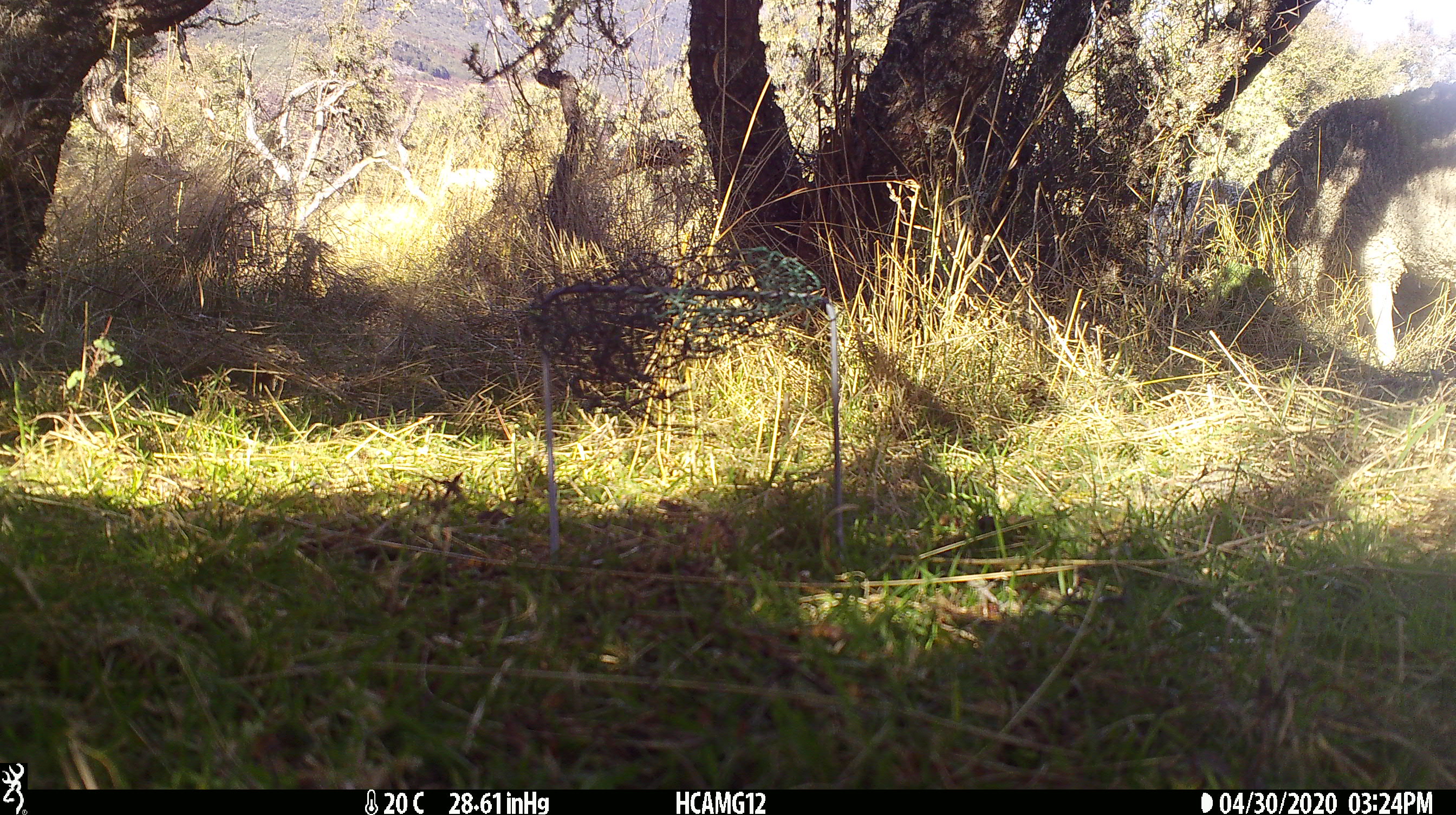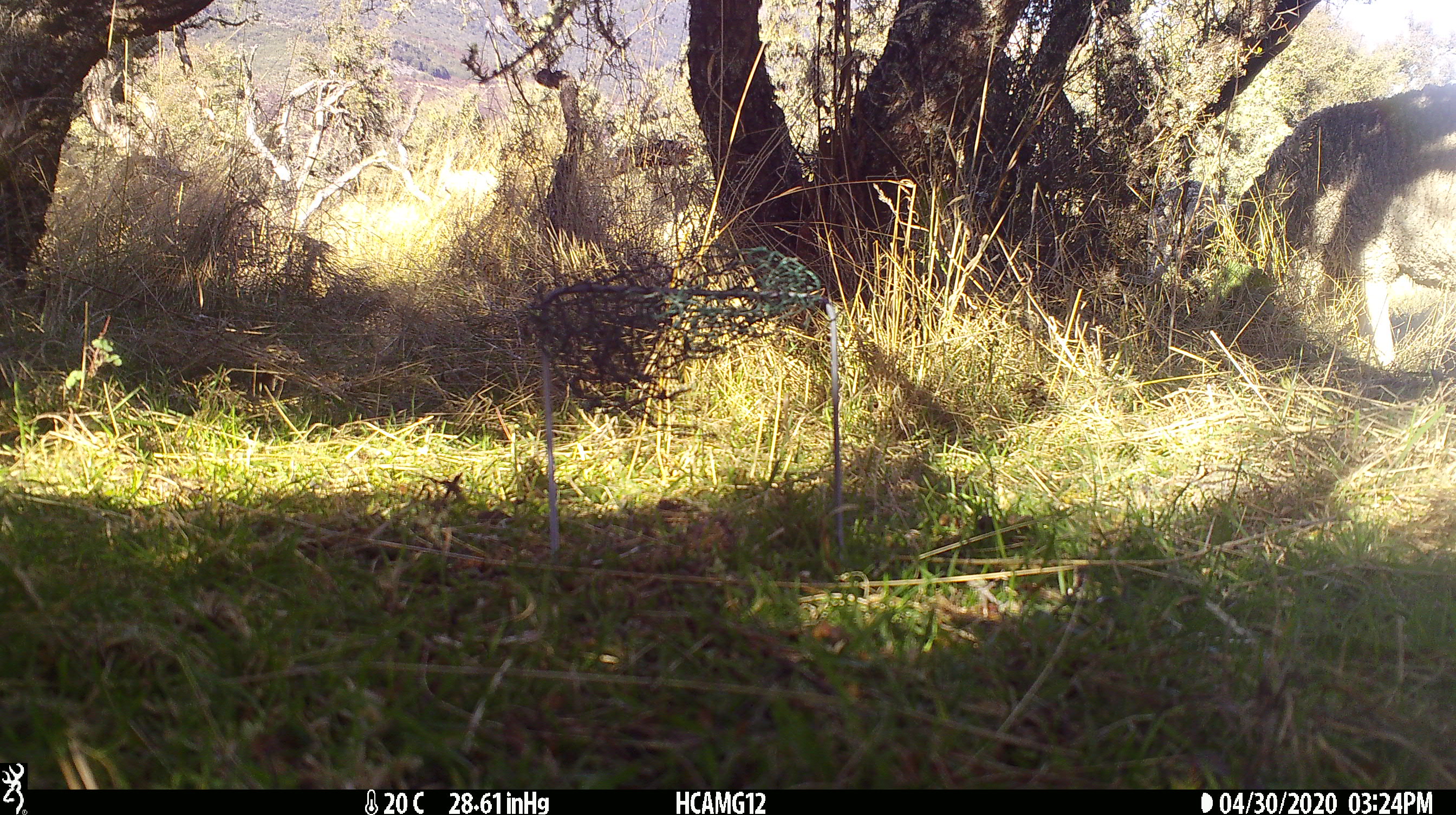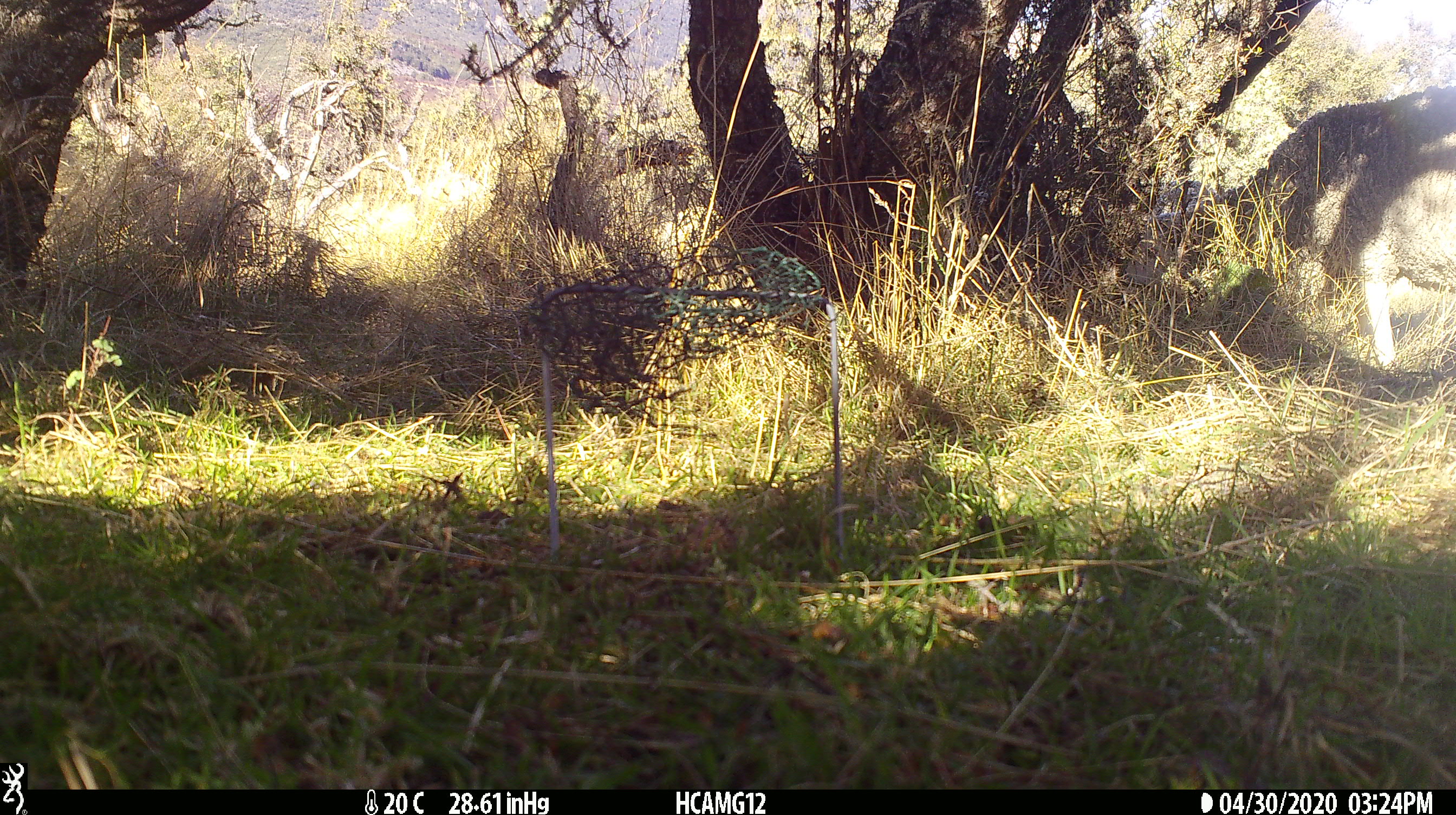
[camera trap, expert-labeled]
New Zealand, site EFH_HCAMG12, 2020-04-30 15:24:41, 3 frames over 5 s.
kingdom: Animalia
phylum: Chordata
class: Mammalia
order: Artiodactyla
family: Bovidae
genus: Ovis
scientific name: Ovis aries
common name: domestic sheep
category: sheep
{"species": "sheep (domestic sheep) (Ovis aries)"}